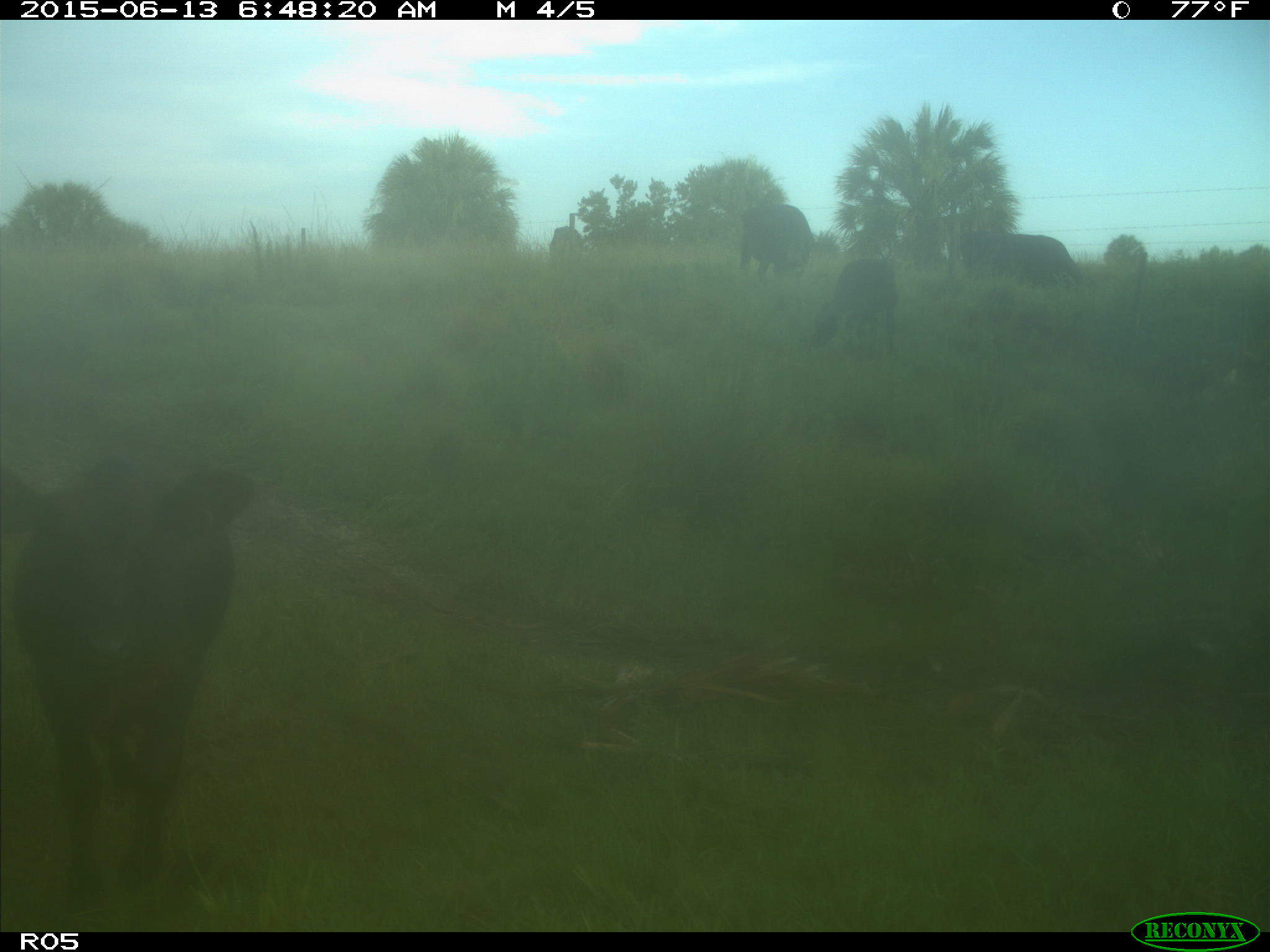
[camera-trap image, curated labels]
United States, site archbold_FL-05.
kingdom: Animalia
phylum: Chordata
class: Mammalia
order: Artiodactyla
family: Bovidae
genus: Bos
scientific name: Bos taurus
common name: domestic cow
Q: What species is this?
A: Bos taurus (domestic cow).